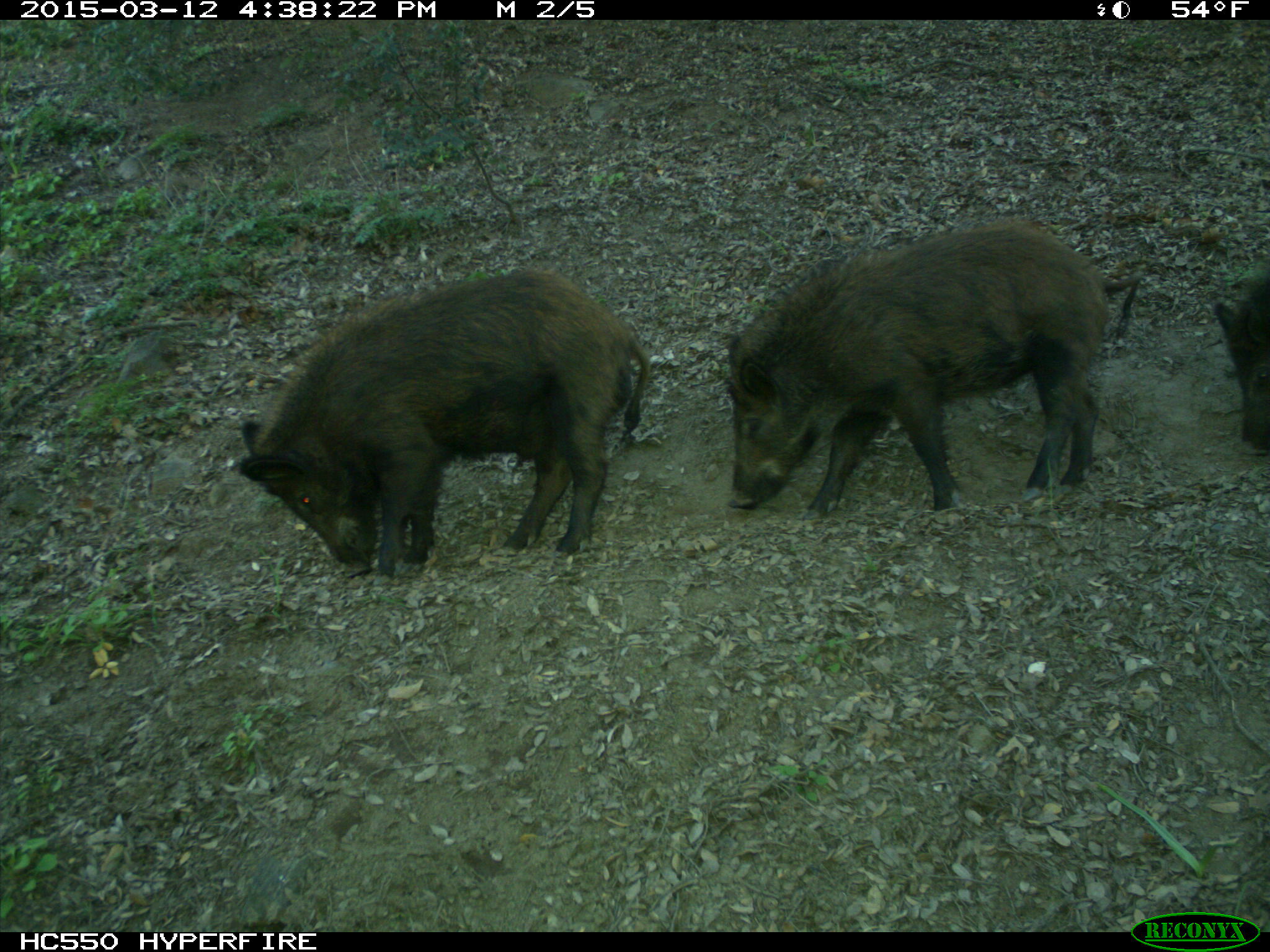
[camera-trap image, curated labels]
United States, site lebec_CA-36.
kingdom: Animalia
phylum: Chordata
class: Mammalia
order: Artiodactyla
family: Suidae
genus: Sus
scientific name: Sus scrofa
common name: wild boar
Sus scrofa (wild boar).